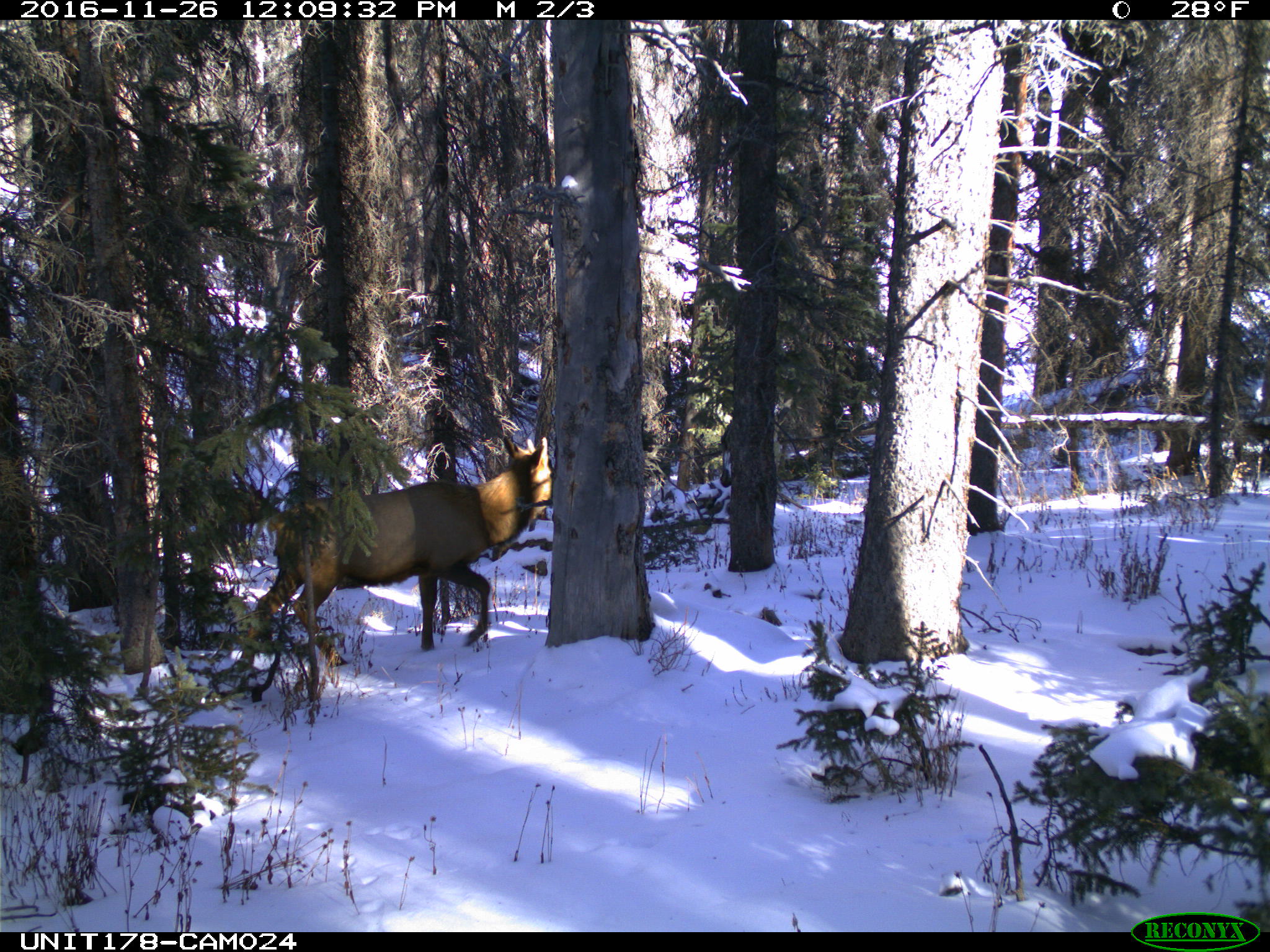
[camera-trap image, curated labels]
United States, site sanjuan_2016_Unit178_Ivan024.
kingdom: Animalia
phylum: Chordata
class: Mammalia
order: Artiodactyla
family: Cervidae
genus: Cervus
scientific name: Cervus elaphus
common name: red deer